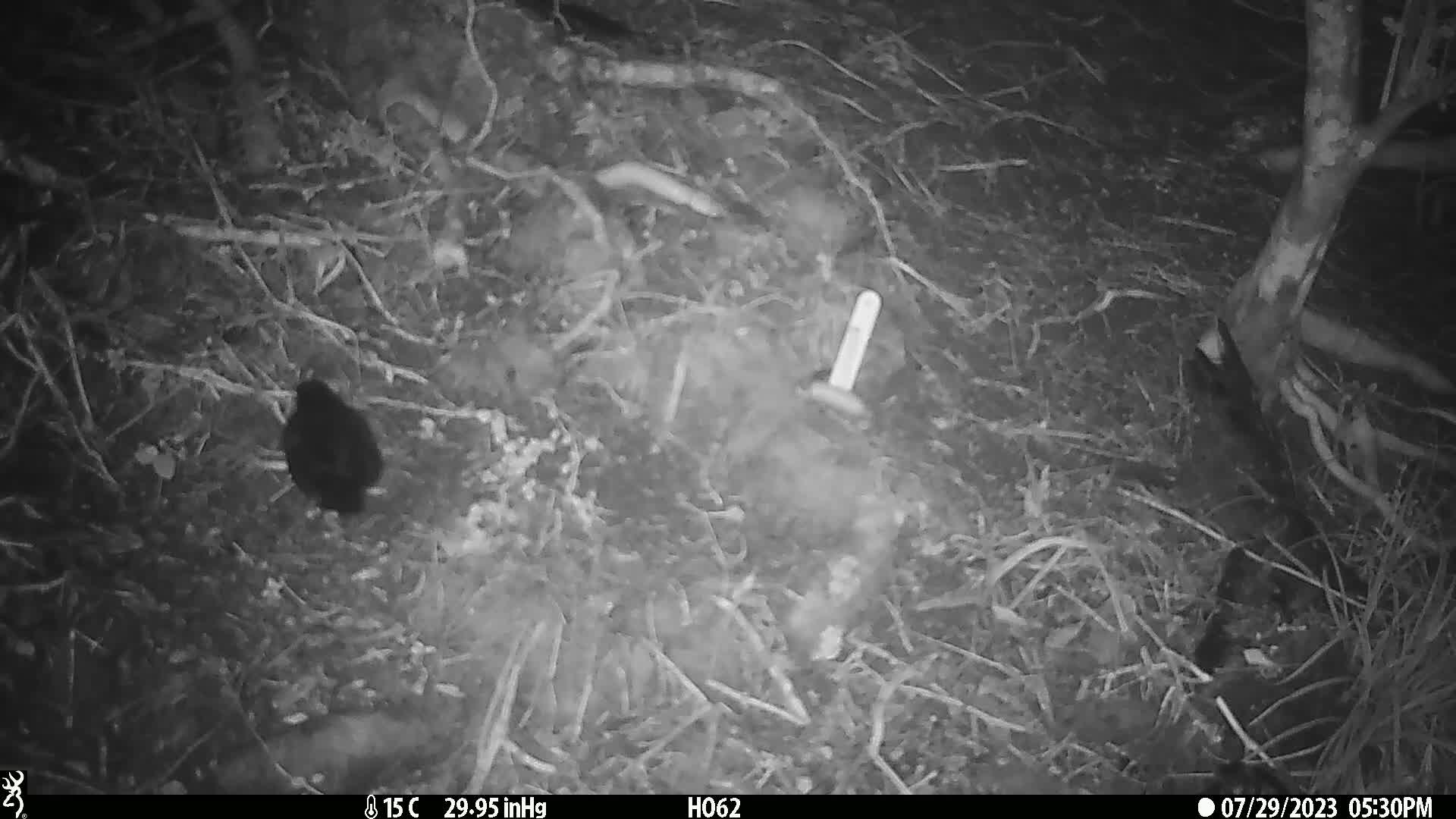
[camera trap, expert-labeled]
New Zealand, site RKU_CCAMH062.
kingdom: Animalia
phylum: Chordata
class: Aves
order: Passeriformes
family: Turdidae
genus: Turdus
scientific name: Turdus merula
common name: eurasian blackbird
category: blackbird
Blackbird (eurasian blackbird) (Turdus merula).